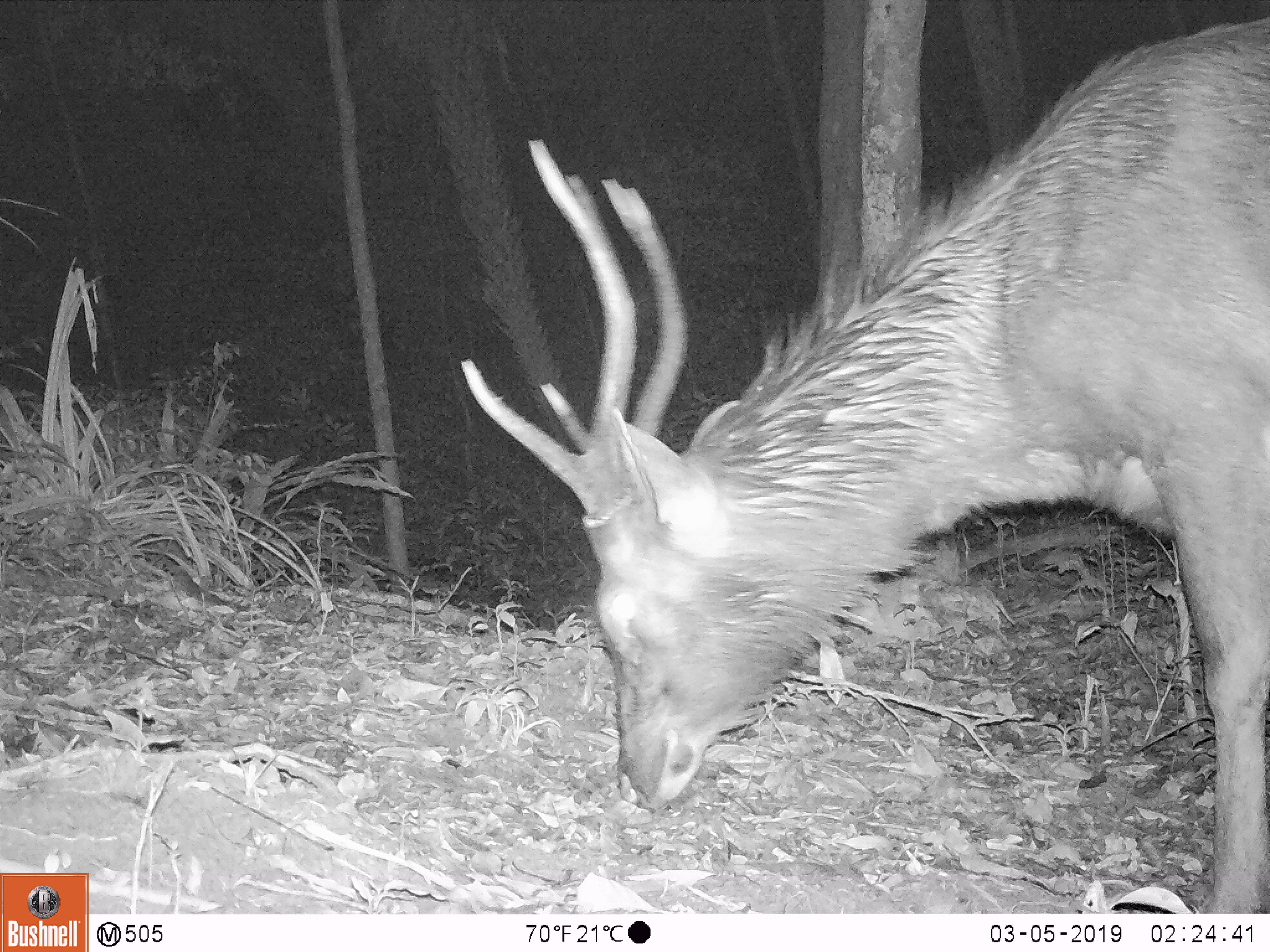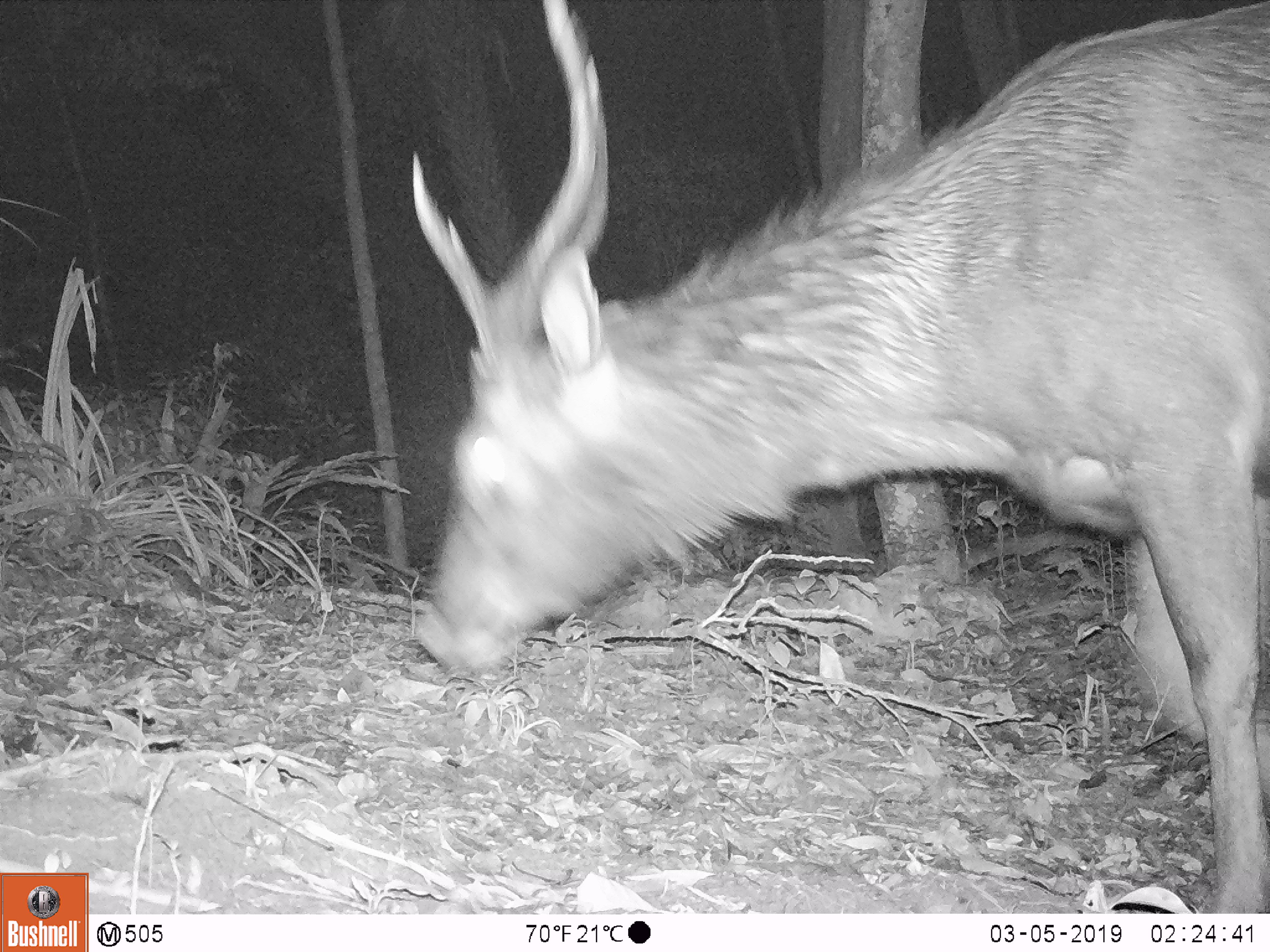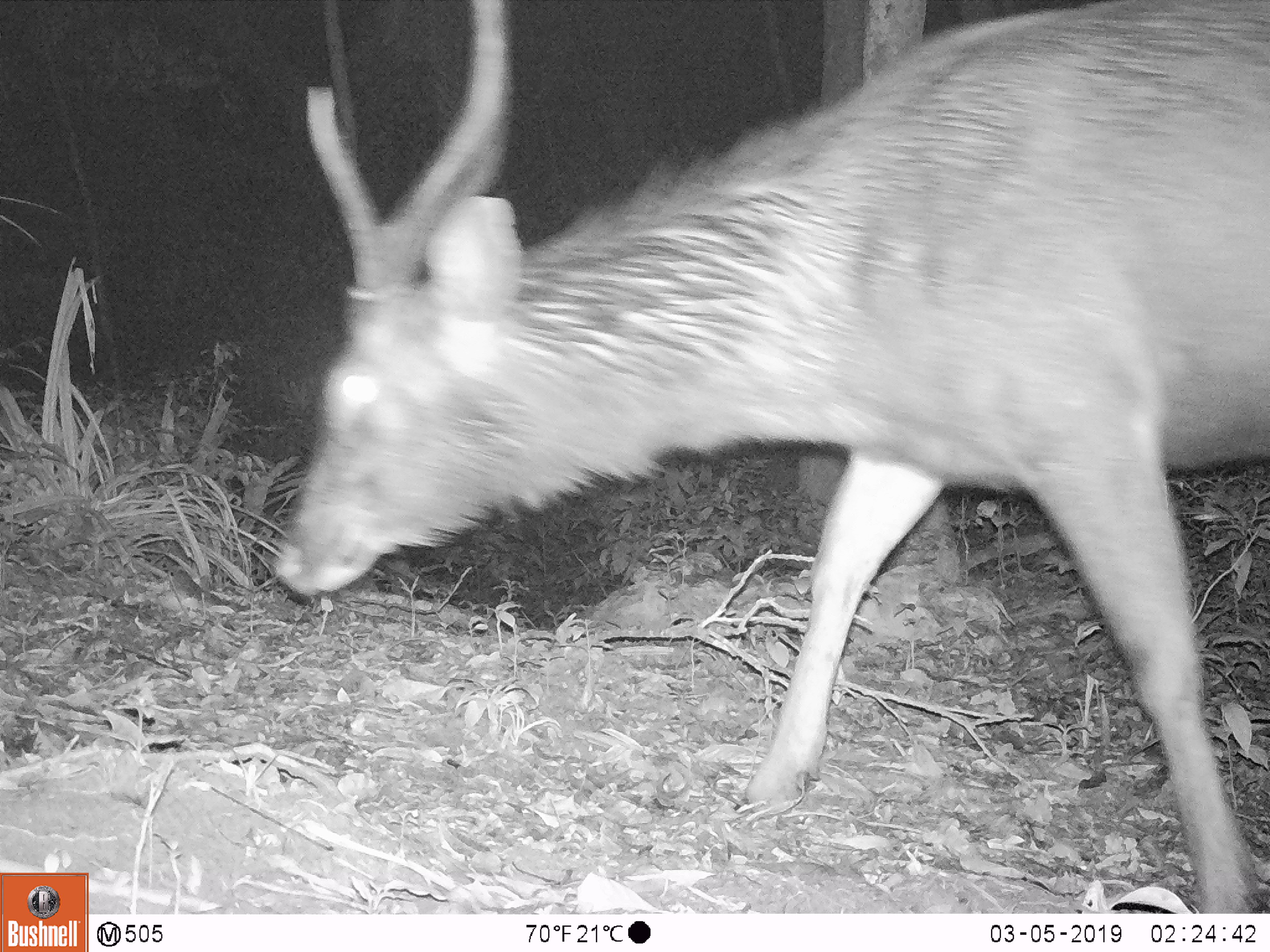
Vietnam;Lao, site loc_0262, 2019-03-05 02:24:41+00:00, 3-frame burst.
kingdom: Animalia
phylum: Chordata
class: Mammalia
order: Artiodactyla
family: Cervidae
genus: Rusa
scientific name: Rusa unicolor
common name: sambar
Sambar (Rusa unicolor). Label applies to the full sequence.